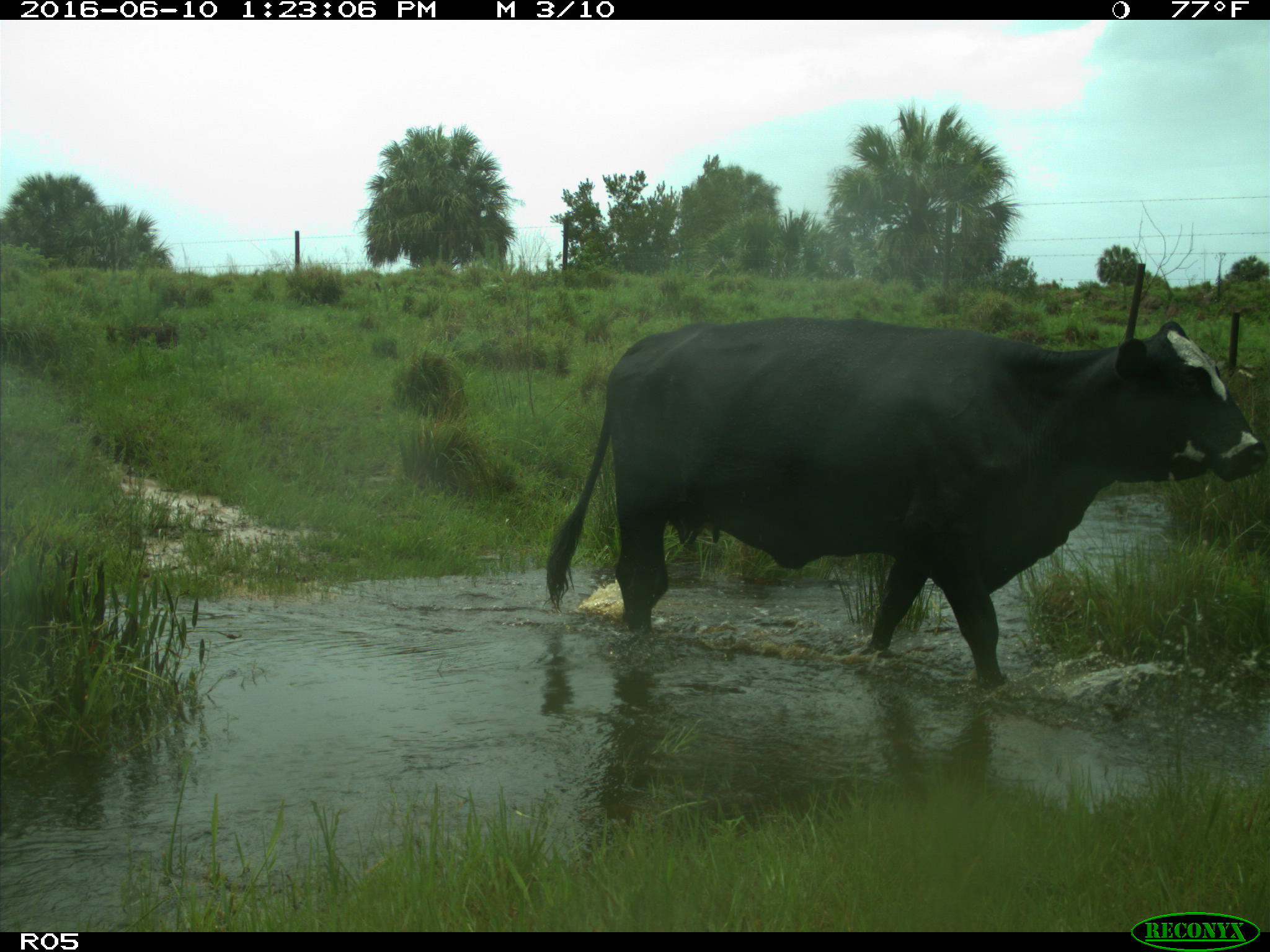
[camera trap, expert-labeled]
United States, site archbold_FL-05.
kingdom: Animalia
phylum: Chordata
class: Mammalia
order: Artiodactyla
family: Bovidae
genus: Bos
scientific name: Bos taurus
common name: domestic cow